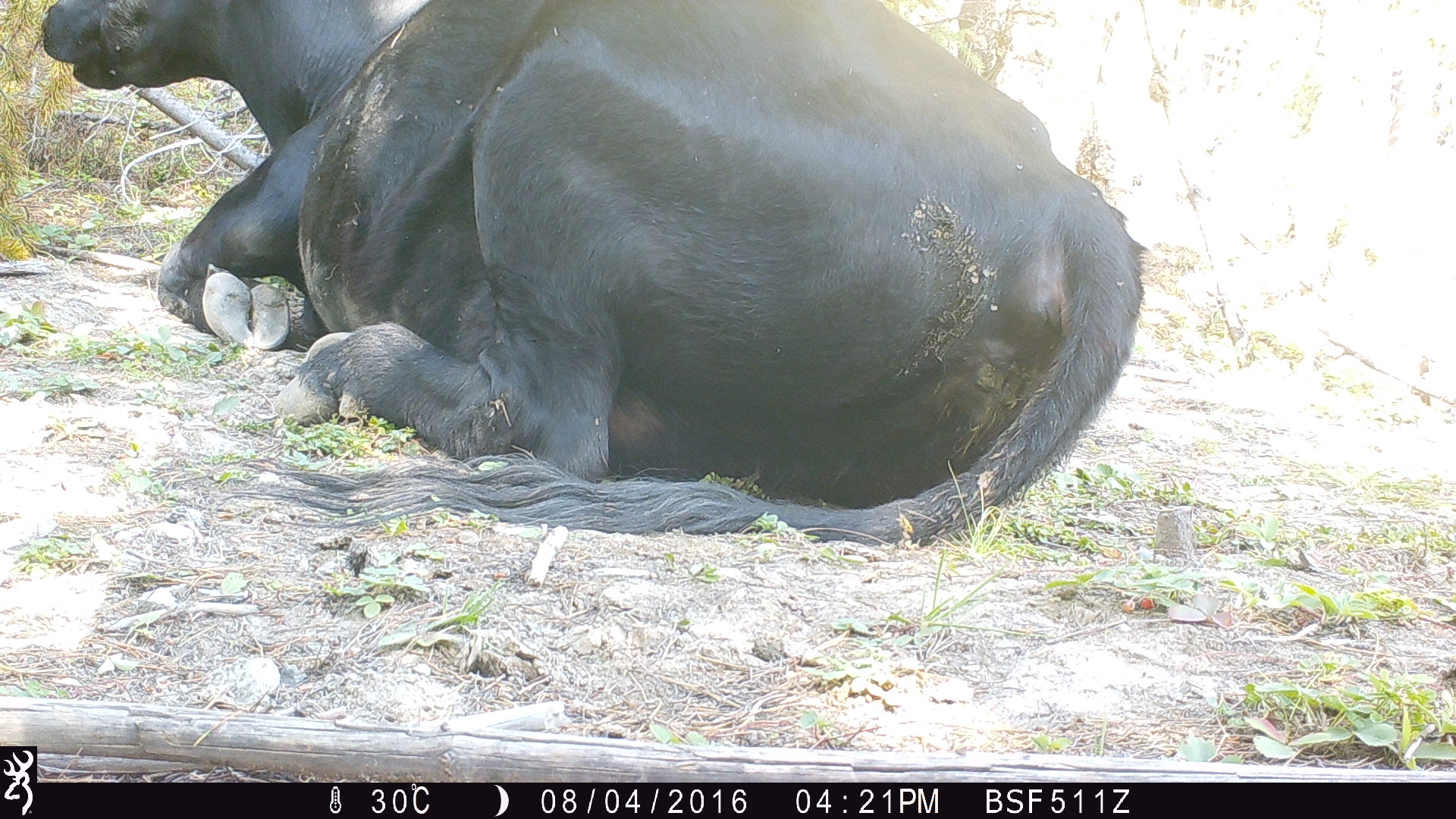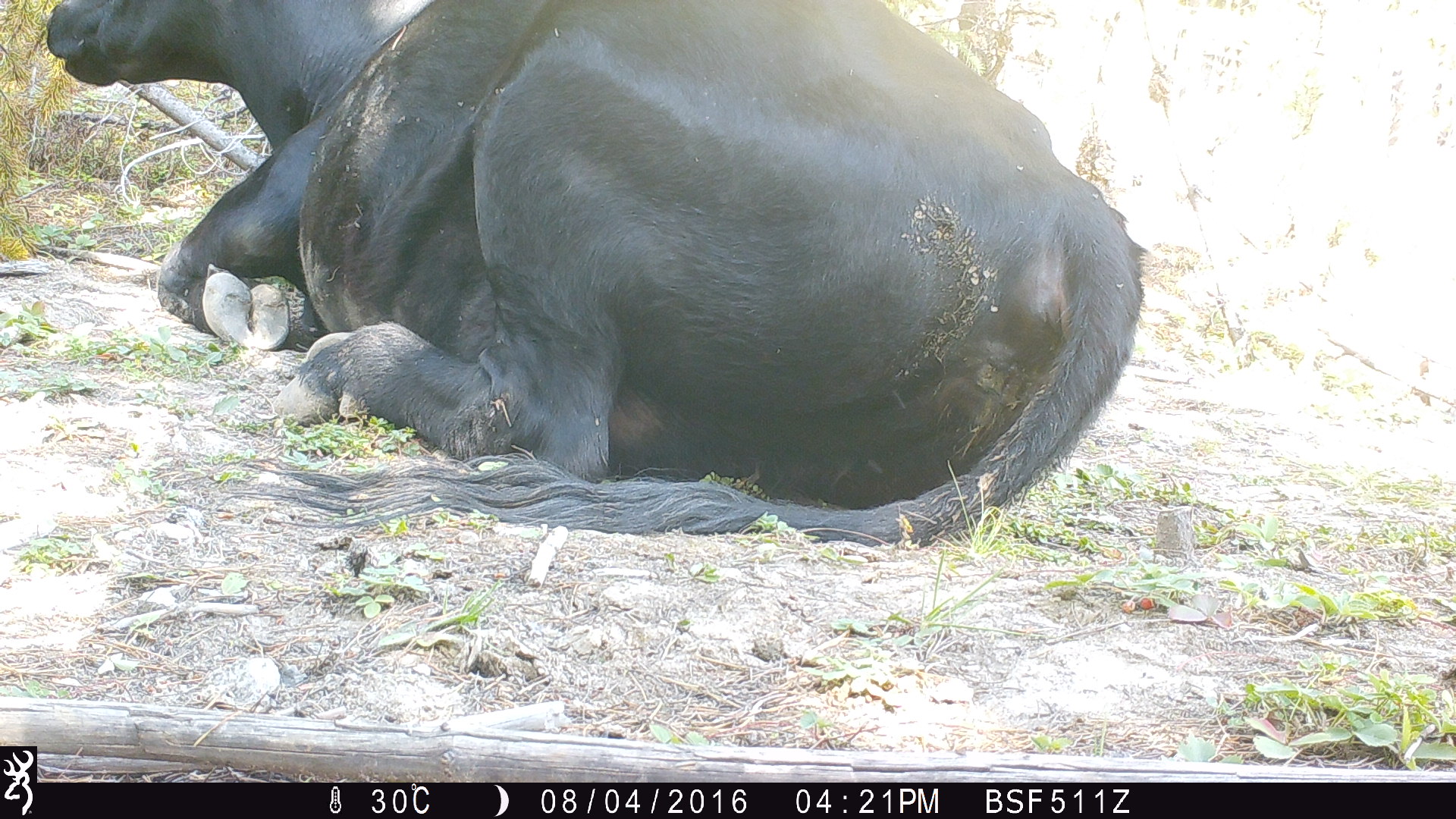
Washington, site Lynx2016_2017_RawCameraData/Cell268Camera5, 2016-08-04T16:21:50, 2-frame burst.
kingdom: Animalia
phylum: Chordata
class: Mammalia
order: Artiodactyla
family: Bovidae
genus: Bos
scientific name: Bos taurus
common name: domestic cattle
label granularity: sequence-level